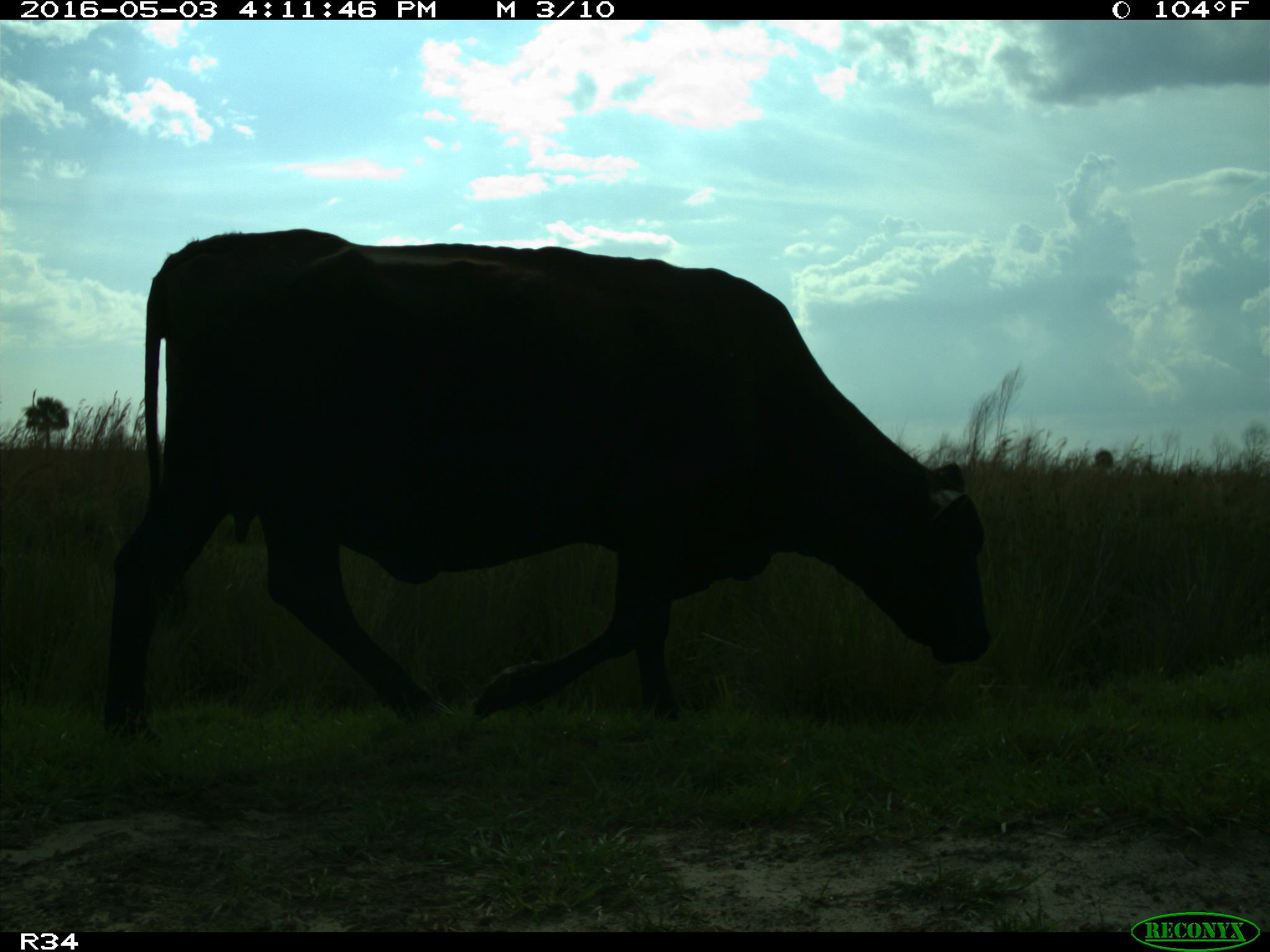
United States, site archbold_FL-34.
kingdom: Animalia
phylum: Chordata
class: Mammalia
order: Artiodactyla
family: Bovidae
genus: Bos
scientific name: Bos taurus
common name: domestic cow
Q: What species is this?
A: Bos taurus (domestic cow).